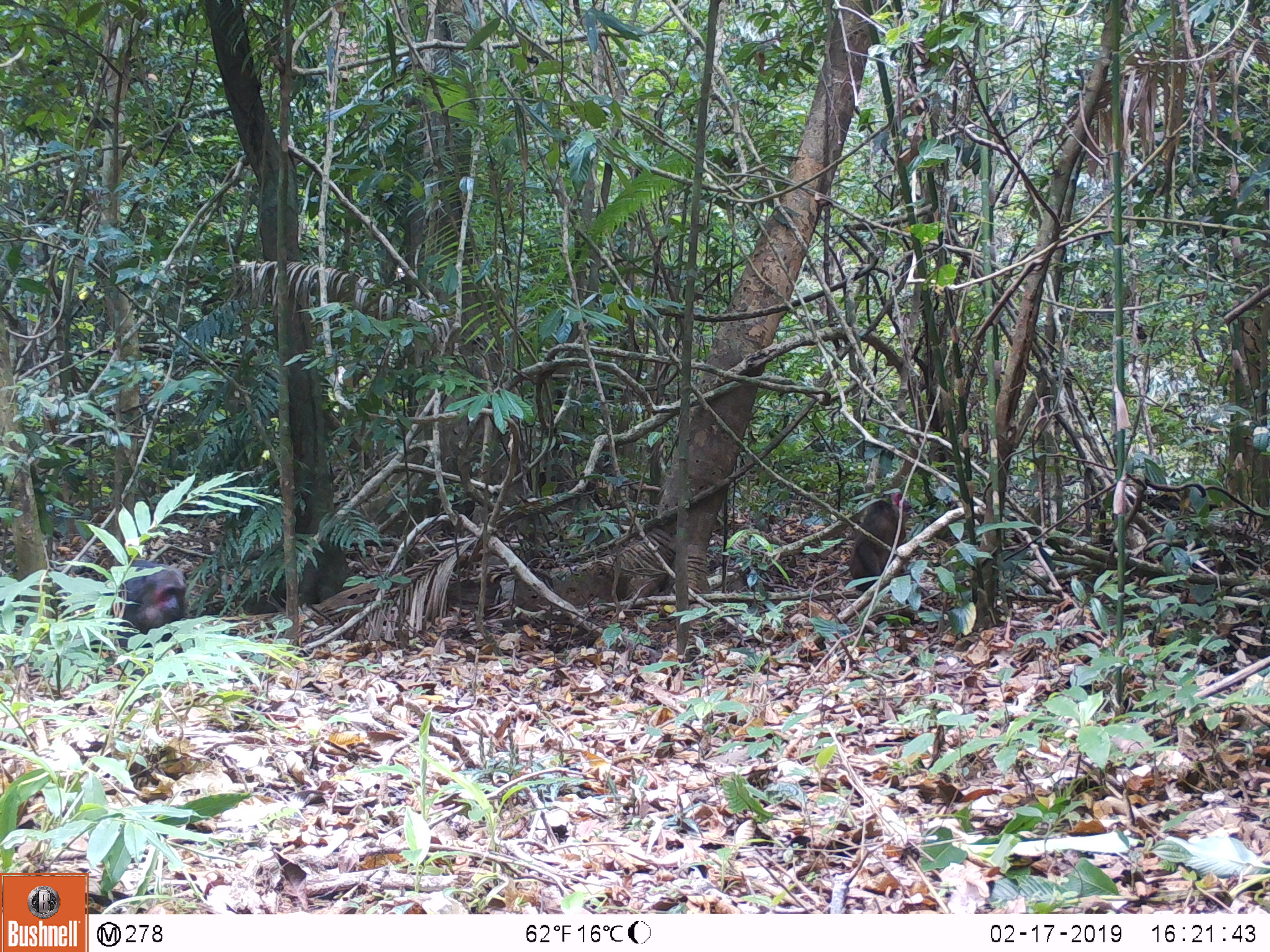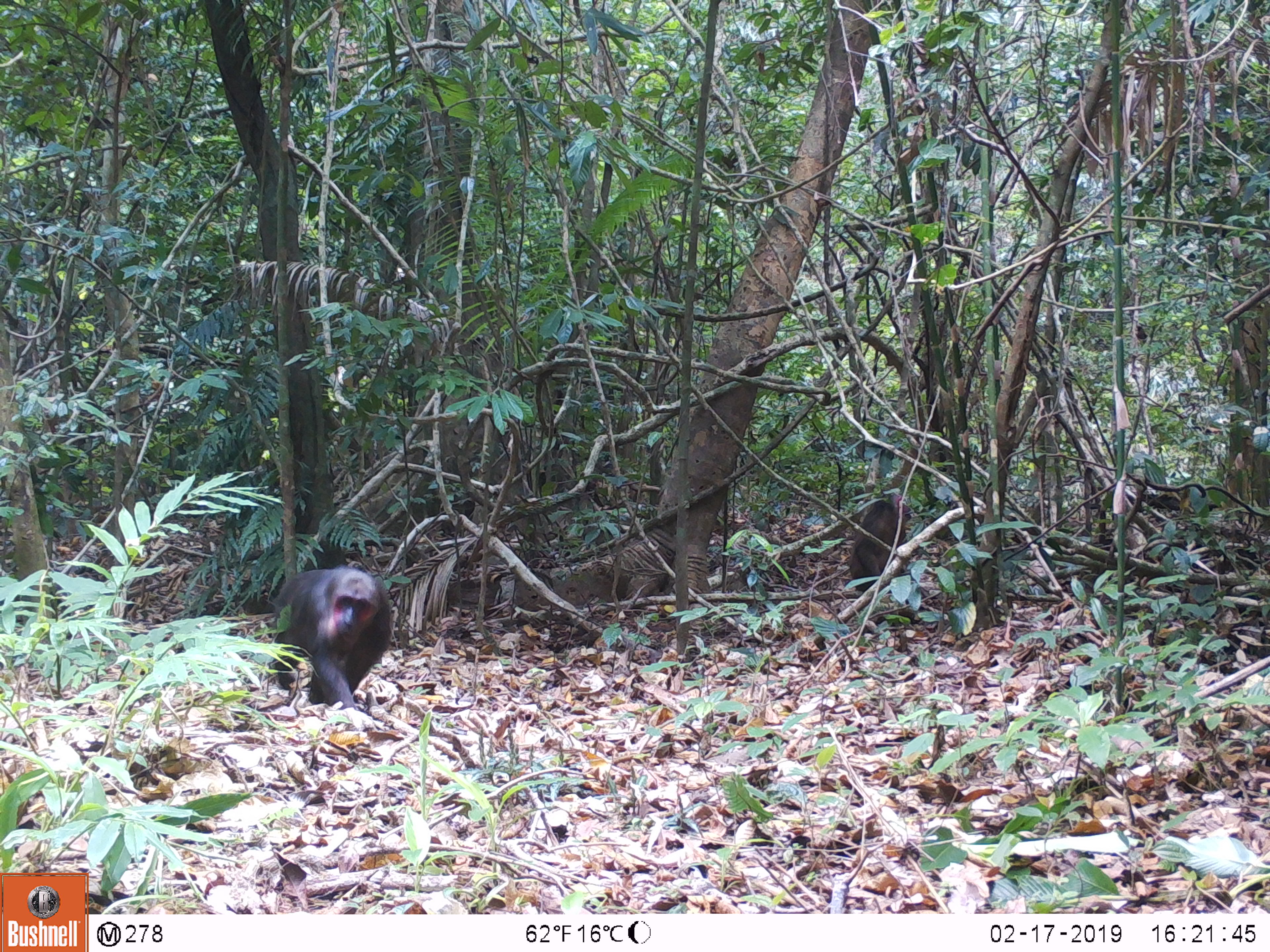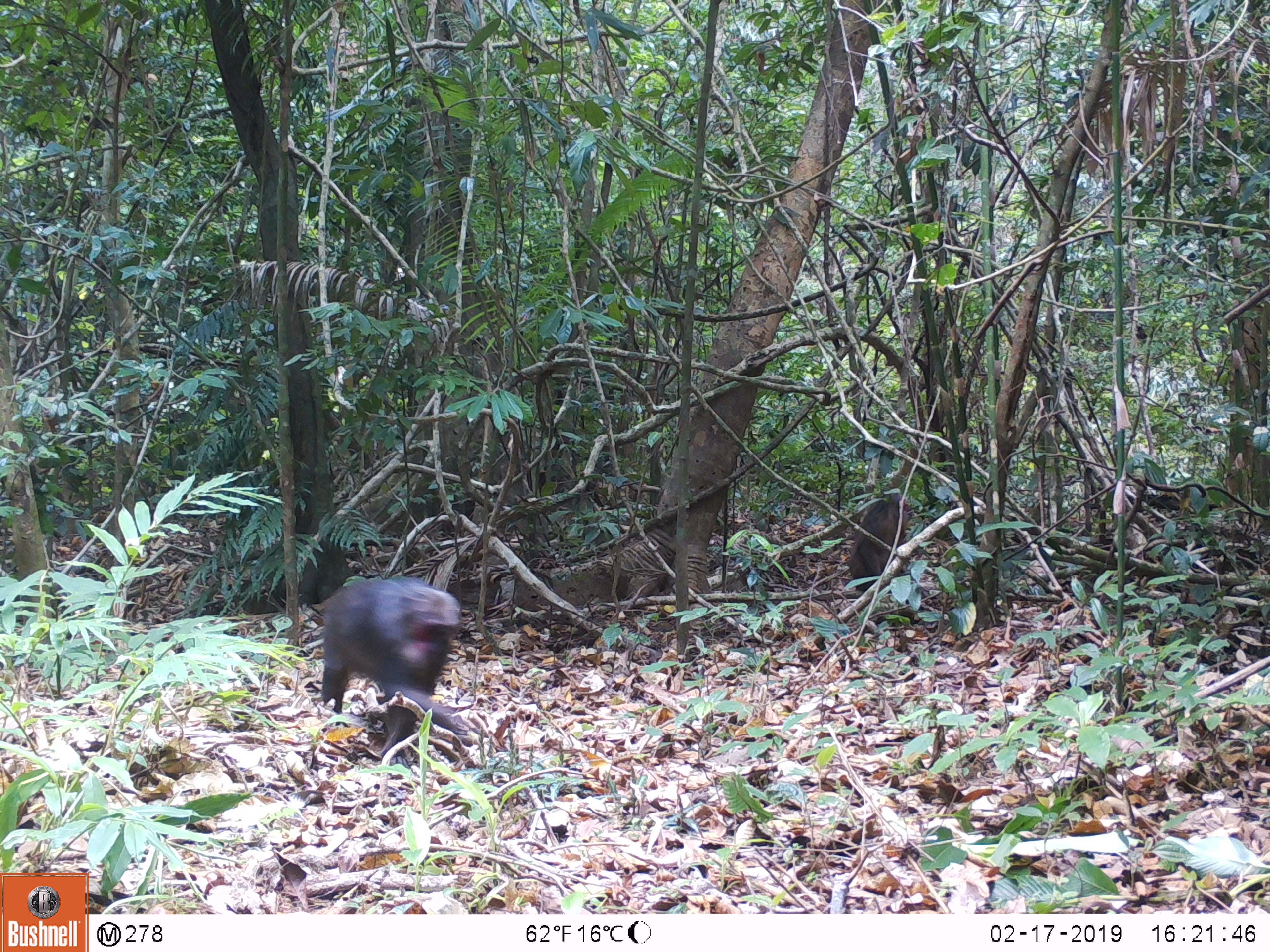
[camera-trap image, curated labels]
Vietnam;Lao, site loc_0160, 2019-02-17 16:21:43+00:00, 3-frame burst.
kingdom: Animalia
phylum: Chordata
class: Mammalia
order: Primates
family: Cercopithecidae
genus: Macaca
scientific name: Macaca arctoides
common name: stump-tailed macaque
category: stump tailed macaque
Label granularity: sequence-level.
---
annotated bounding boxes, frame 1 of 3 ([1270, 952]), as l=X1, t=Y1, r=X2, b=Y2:
stump tailed macaque: l=102, t=560, r=186, b=680; l=849, t=488, r=914, b=593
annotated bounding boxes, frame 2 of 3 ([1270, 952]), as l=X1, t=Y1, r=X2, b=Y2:
stump tailed macaque: l=273, t=563, r=394, b=711; l=849, t=492, r=912, b=593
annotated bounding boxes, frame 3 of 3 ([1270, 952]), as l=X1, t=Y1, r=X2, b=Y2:
stump tailed macaque: l=320, t=573, r=464, b=768; l=849, t=492, r=912, b=593